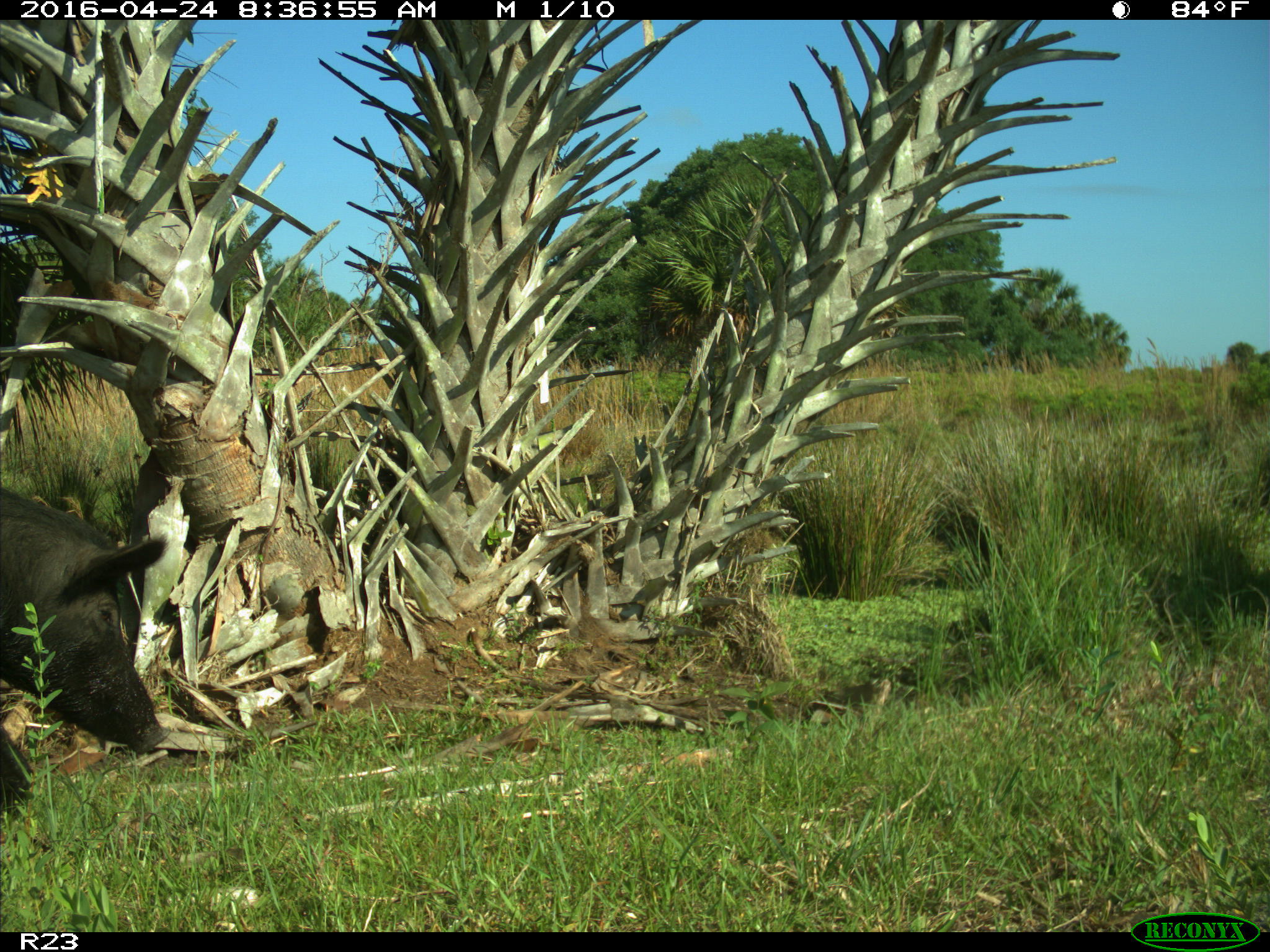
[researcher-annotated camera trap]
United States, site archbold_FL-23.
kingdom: Animalia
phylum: Chordata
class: Mammalia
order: Artiodactyla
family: Suidae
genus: Sus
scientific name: Sus scrofa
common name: wild boar